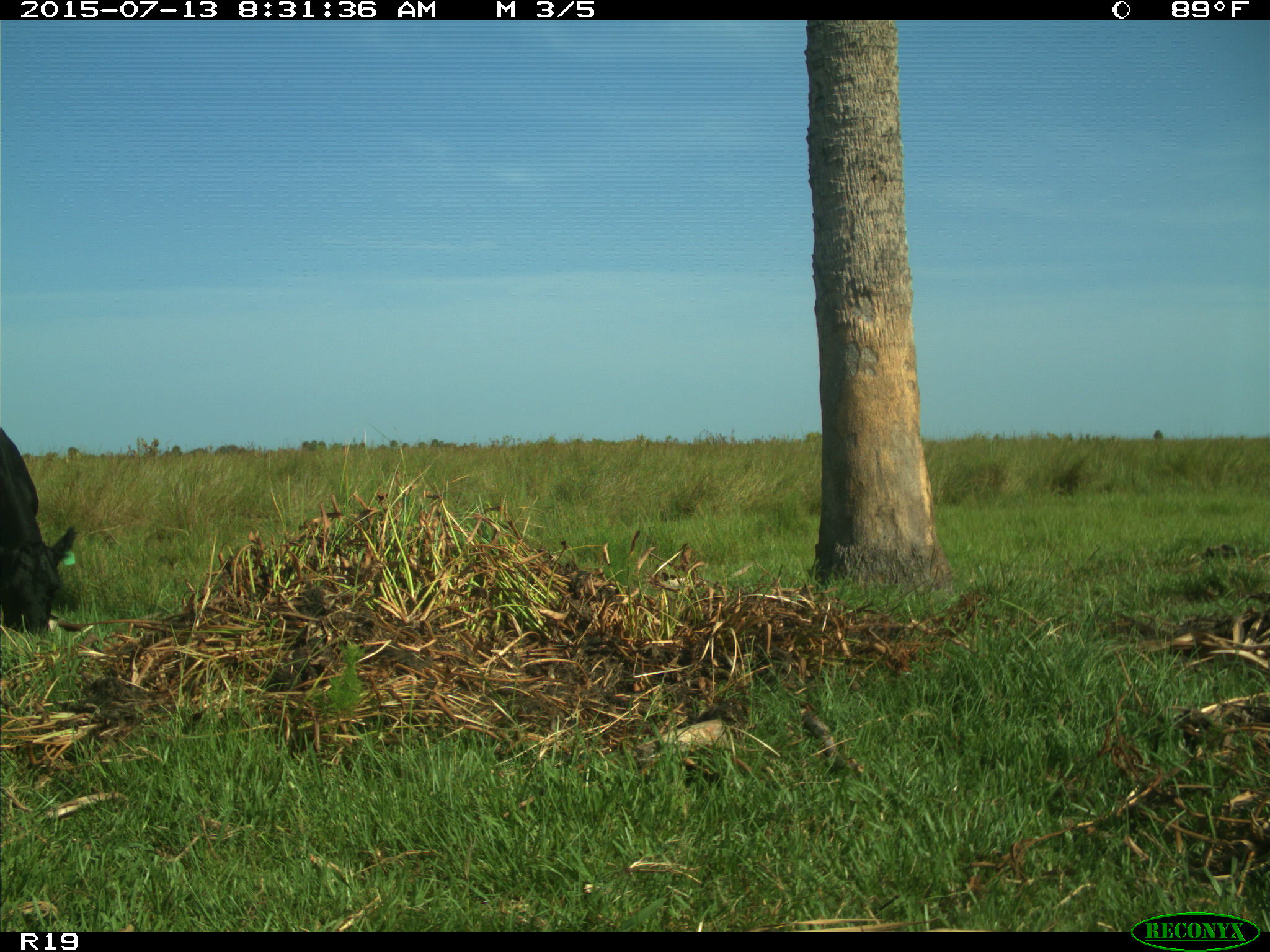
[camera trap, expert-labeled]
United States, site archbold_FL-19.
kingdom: Animalia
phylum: Chordata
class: Mammalia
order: Artiodactyla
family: Bovidae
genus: Bos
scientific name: Bos taurus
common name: domestic cow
Bos taurus (domestic cow).